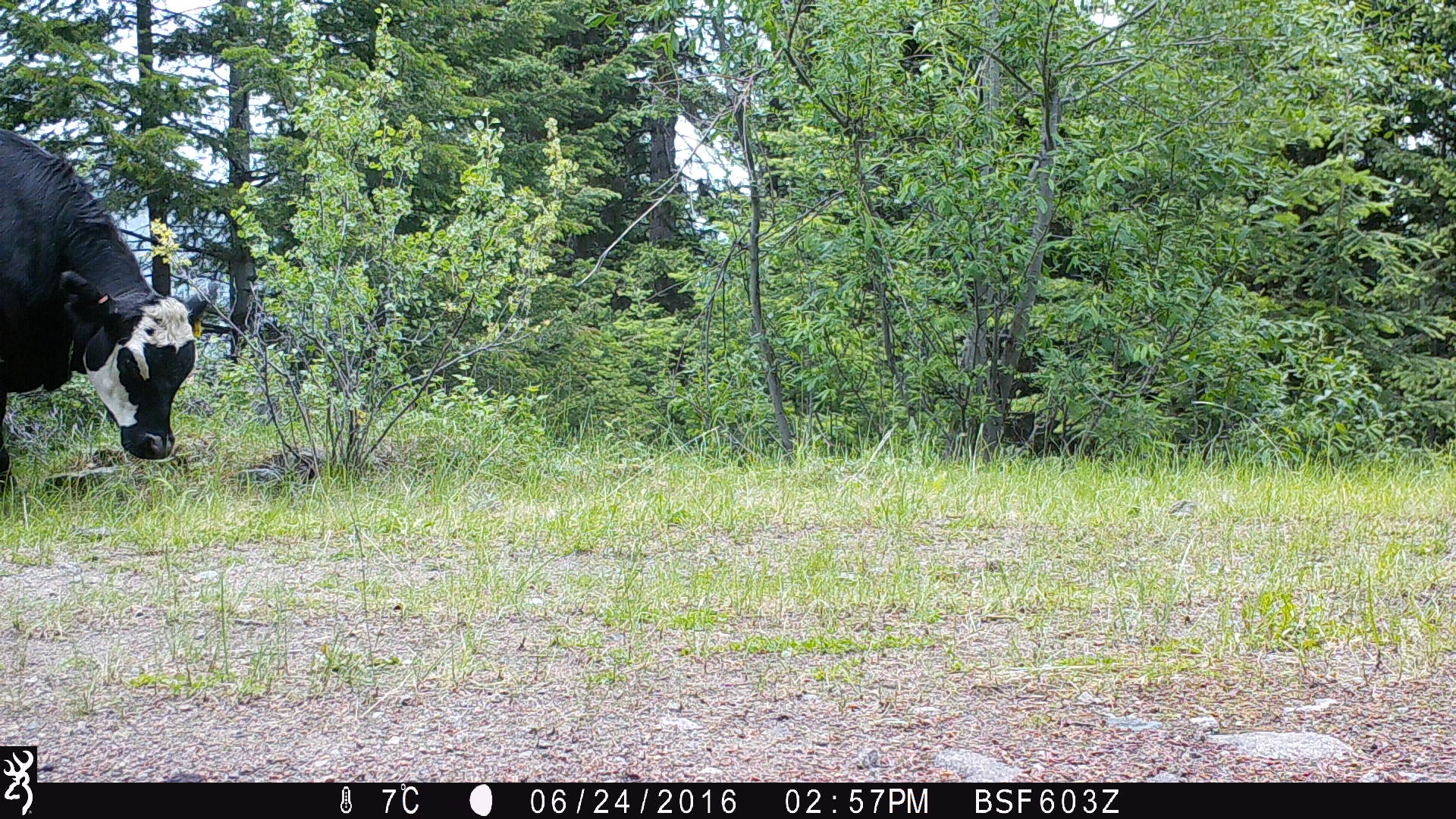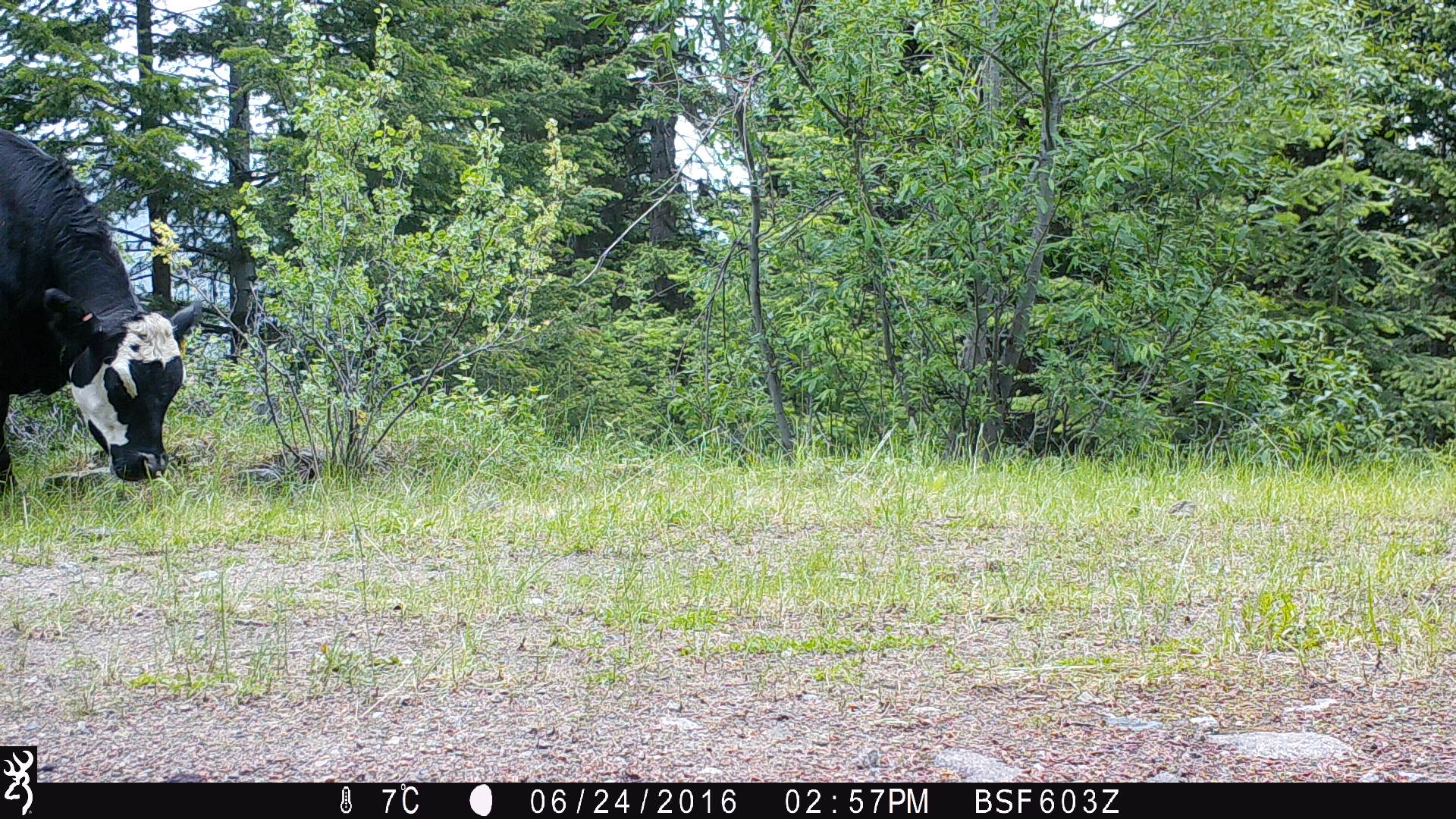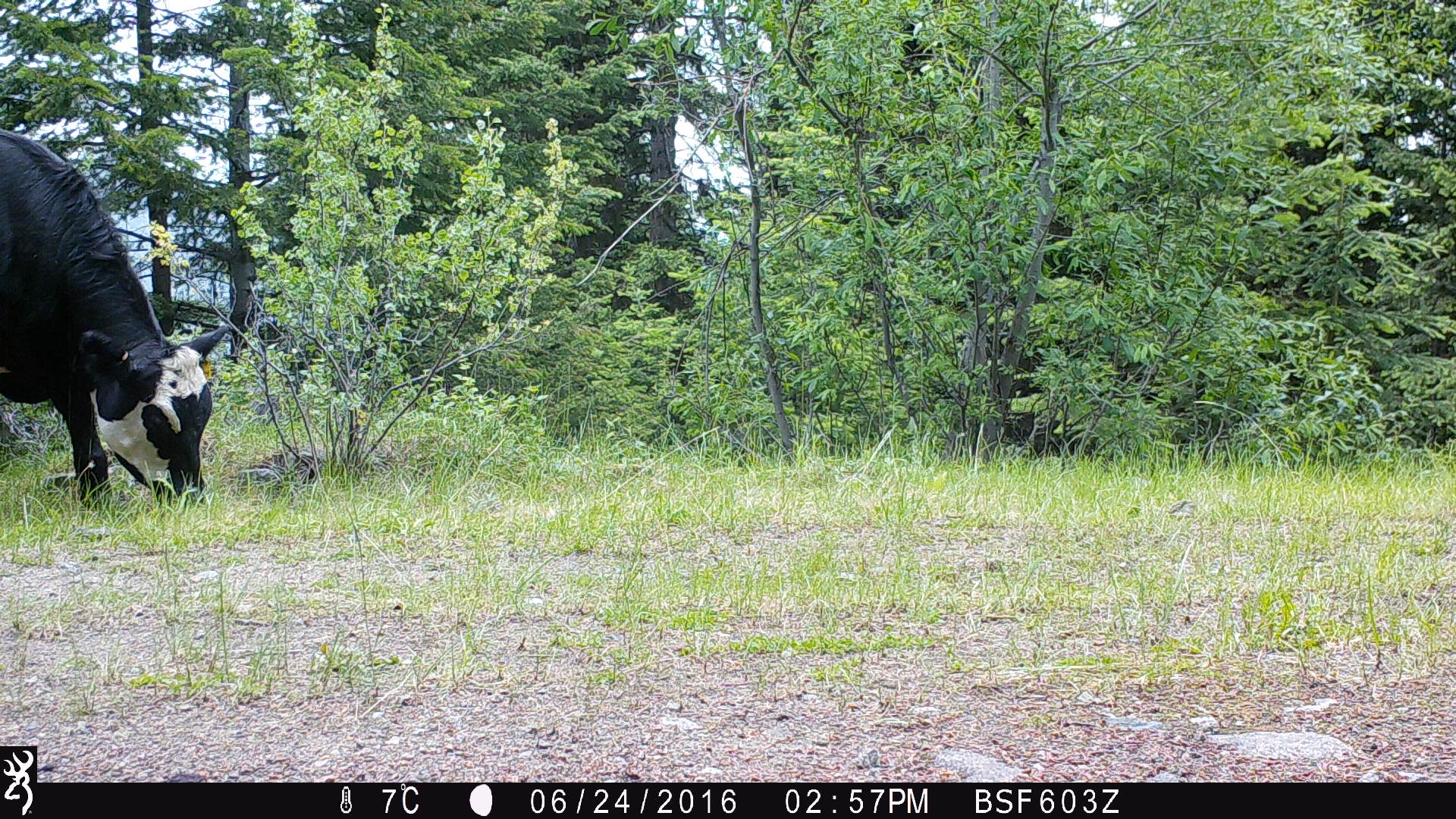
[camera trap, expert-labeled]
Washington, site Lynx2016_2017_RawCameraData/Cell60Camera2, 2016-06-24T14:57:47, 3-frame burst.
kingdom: Animalia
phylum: Chordata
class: Mammalia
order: Artiodactyla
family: Bovidae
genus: Bos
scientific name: Bos taurus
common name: domestic cattle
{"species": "domestic cattle (Bos taurus)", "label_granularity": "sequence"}